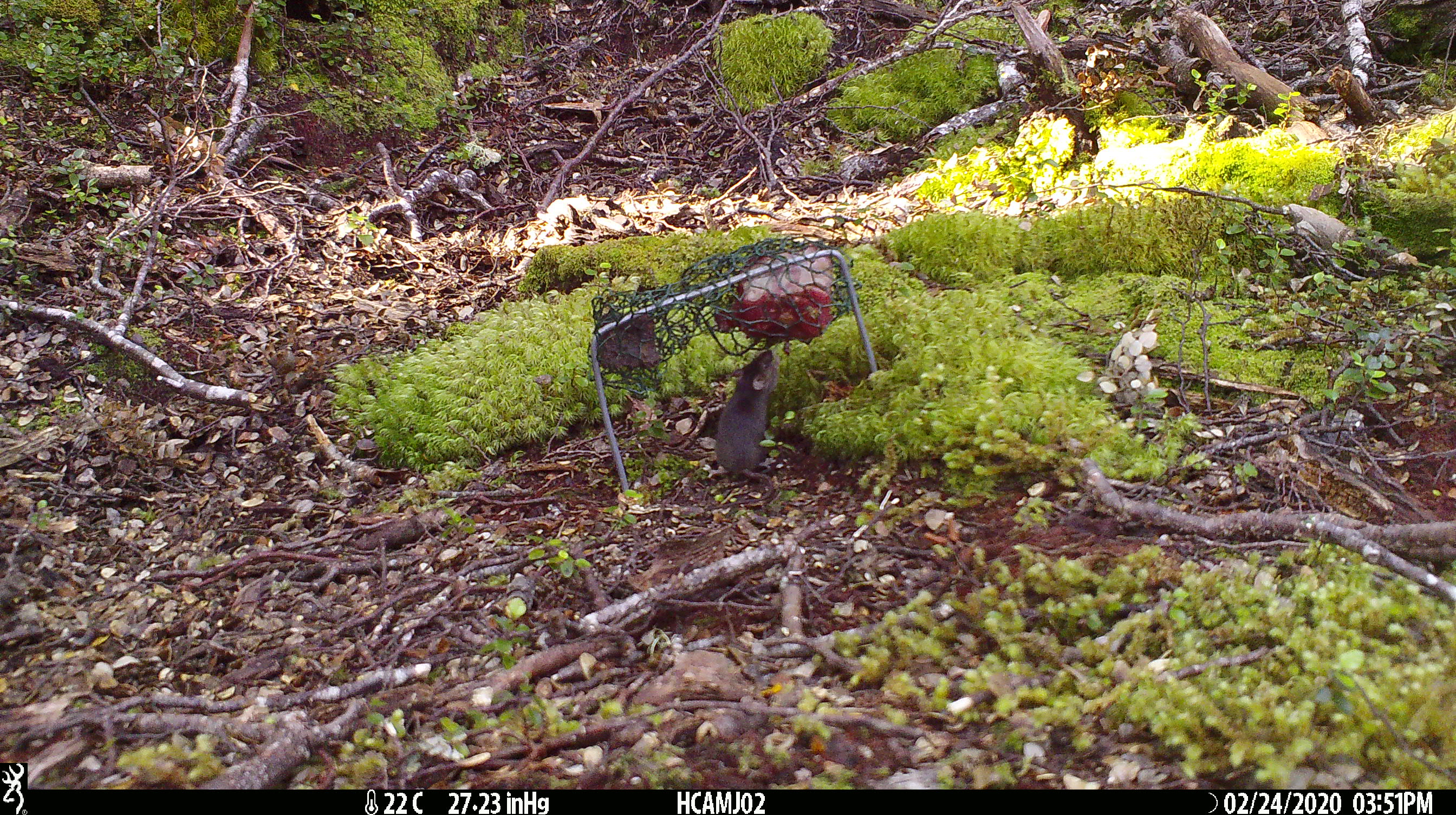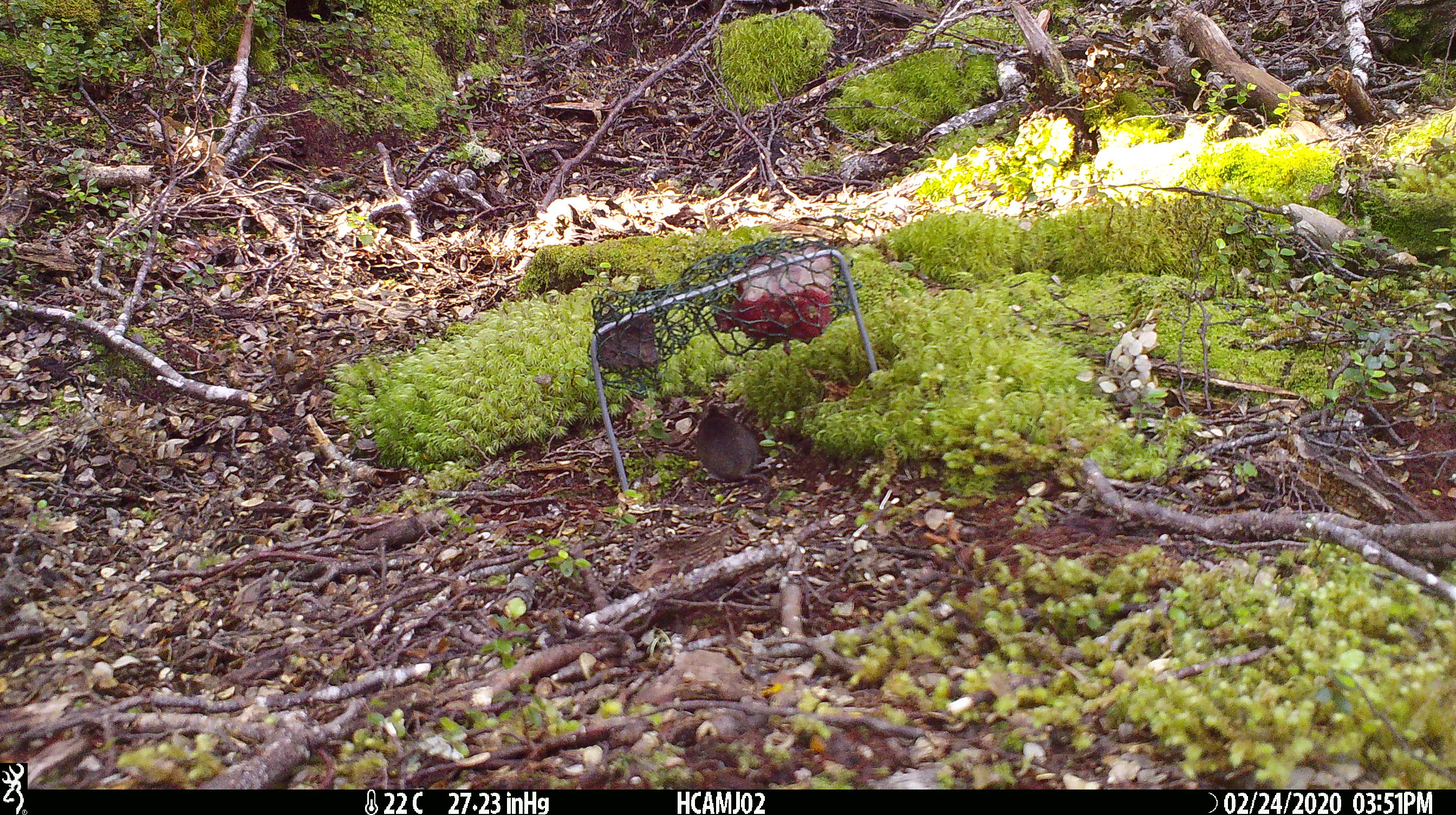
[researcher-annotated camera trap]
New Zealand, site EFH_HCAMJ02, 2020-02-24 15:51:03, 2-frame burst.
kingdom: Animalia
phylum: Chordata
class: Mammalia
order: Rodentia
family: Muridae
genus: Mus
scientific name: Mus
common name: mouse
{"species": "mouse (Mus)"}